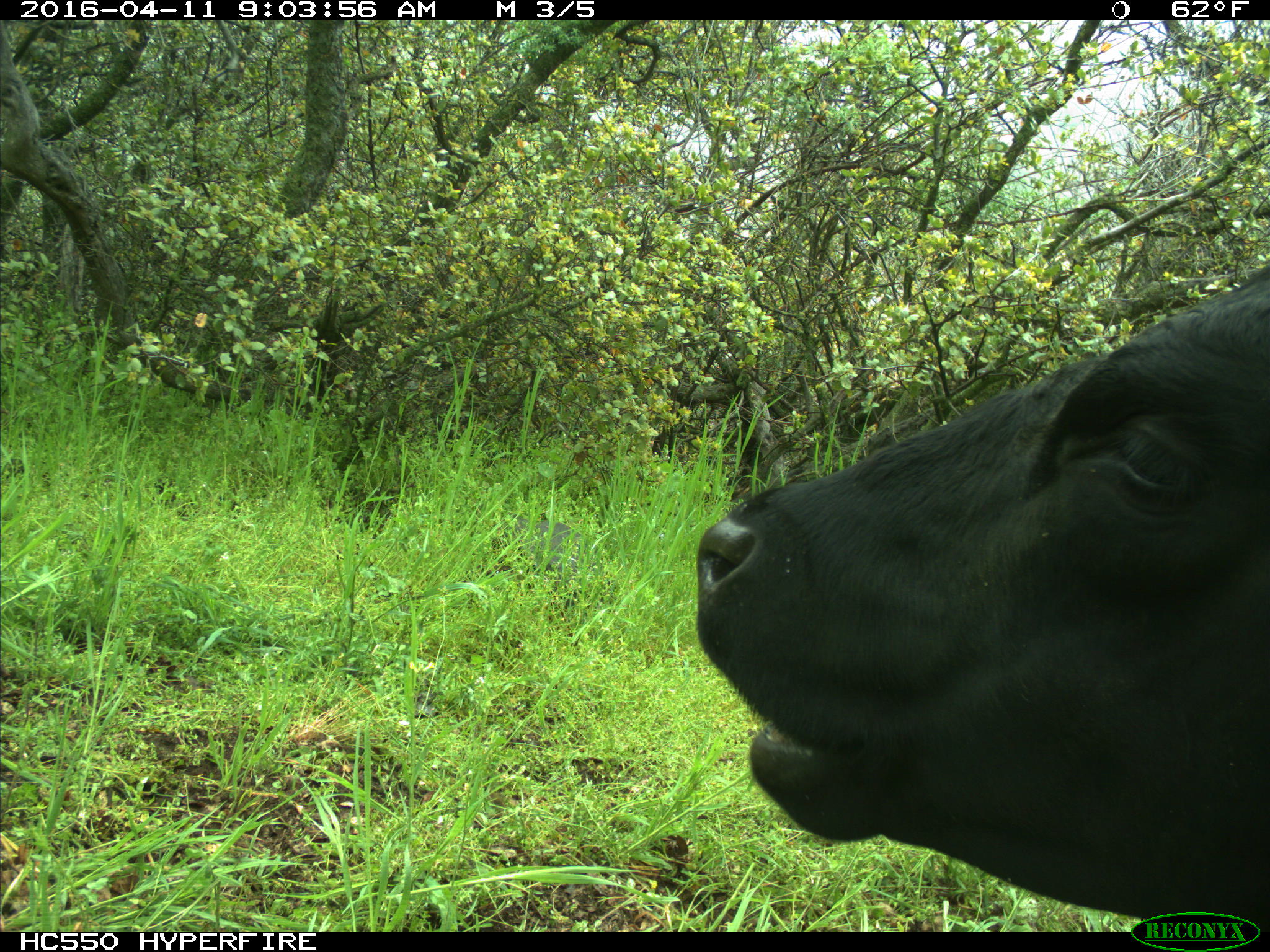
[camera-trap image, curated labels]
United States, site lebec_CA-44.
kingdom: Animalia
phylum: Chordata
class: Mammalia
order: Artiodactyla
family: Bovidae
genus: Bos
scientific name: Bos taurus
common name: domestic cow